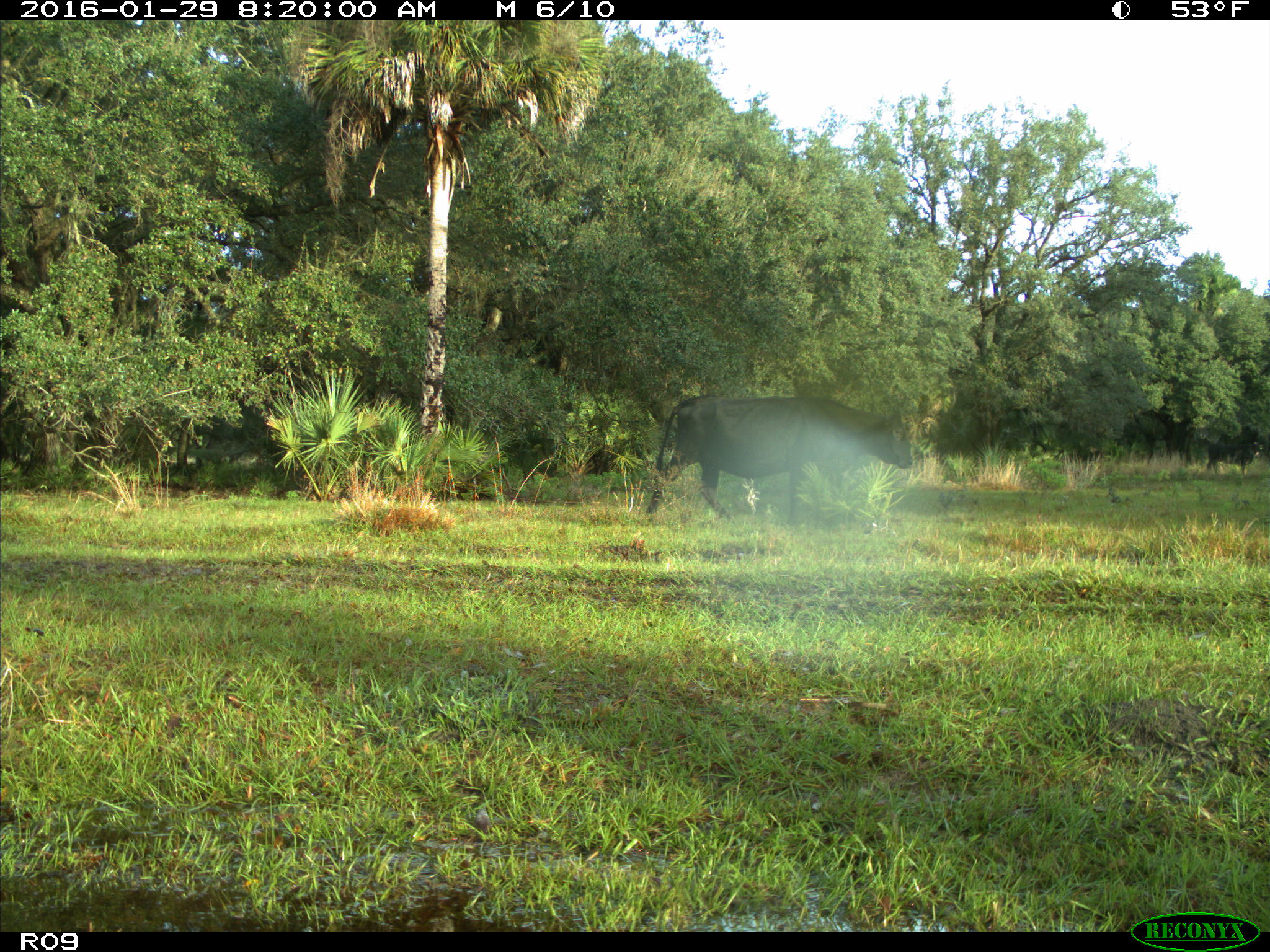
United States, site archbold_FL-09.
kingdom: Animalia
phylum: Chordata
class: Mammalia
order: Artiodactyla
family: Bovidae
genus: Bos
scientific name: Bos taurus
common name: domestic cow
Bos taurus (domestic cow).